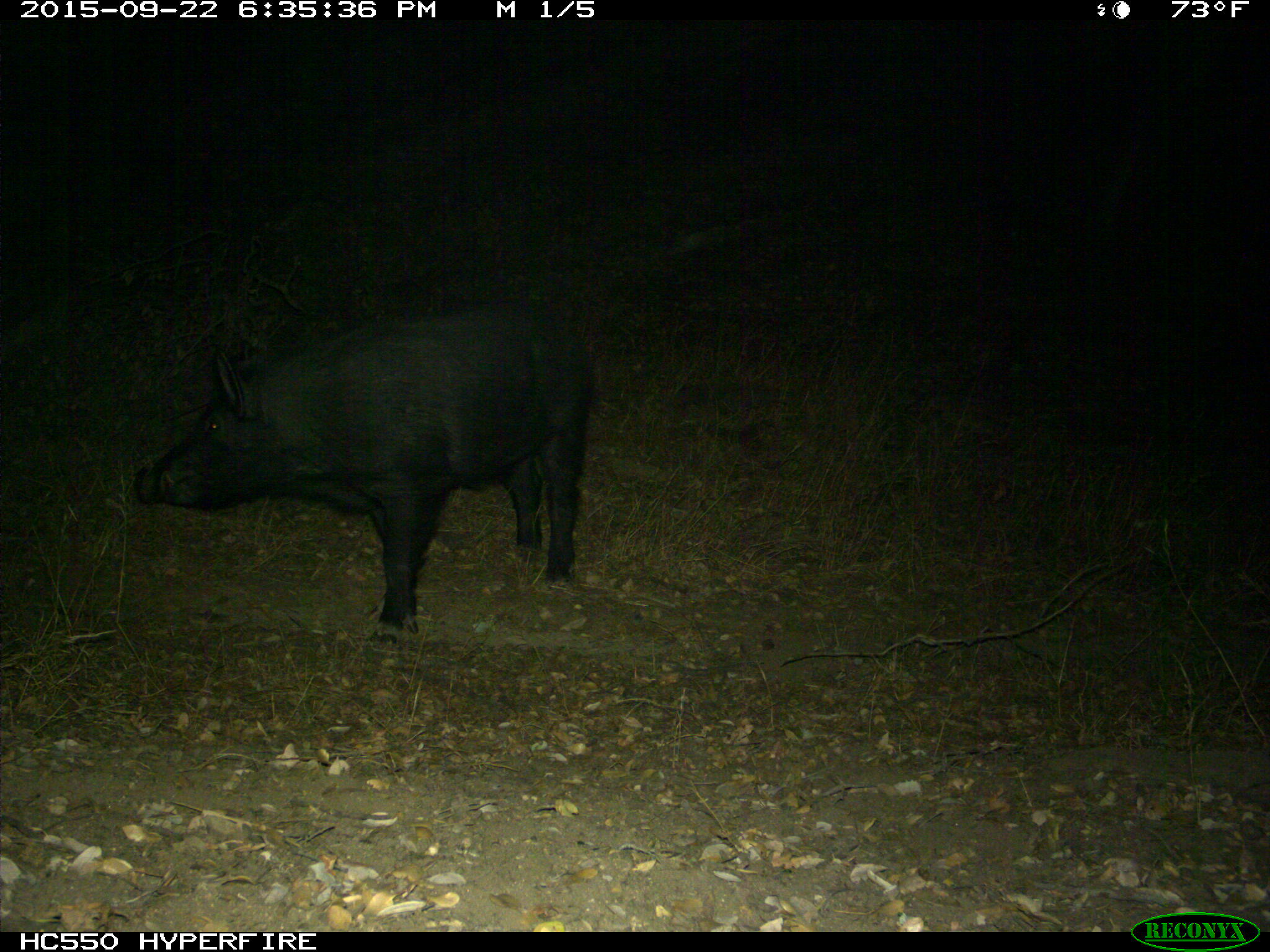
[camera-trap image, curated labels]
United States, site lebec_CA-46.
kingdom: Animalia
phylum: Chordata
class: Mammalia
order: Artiodactyla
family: Suidae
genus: Sus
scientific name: Sus scrofa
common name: wild boar